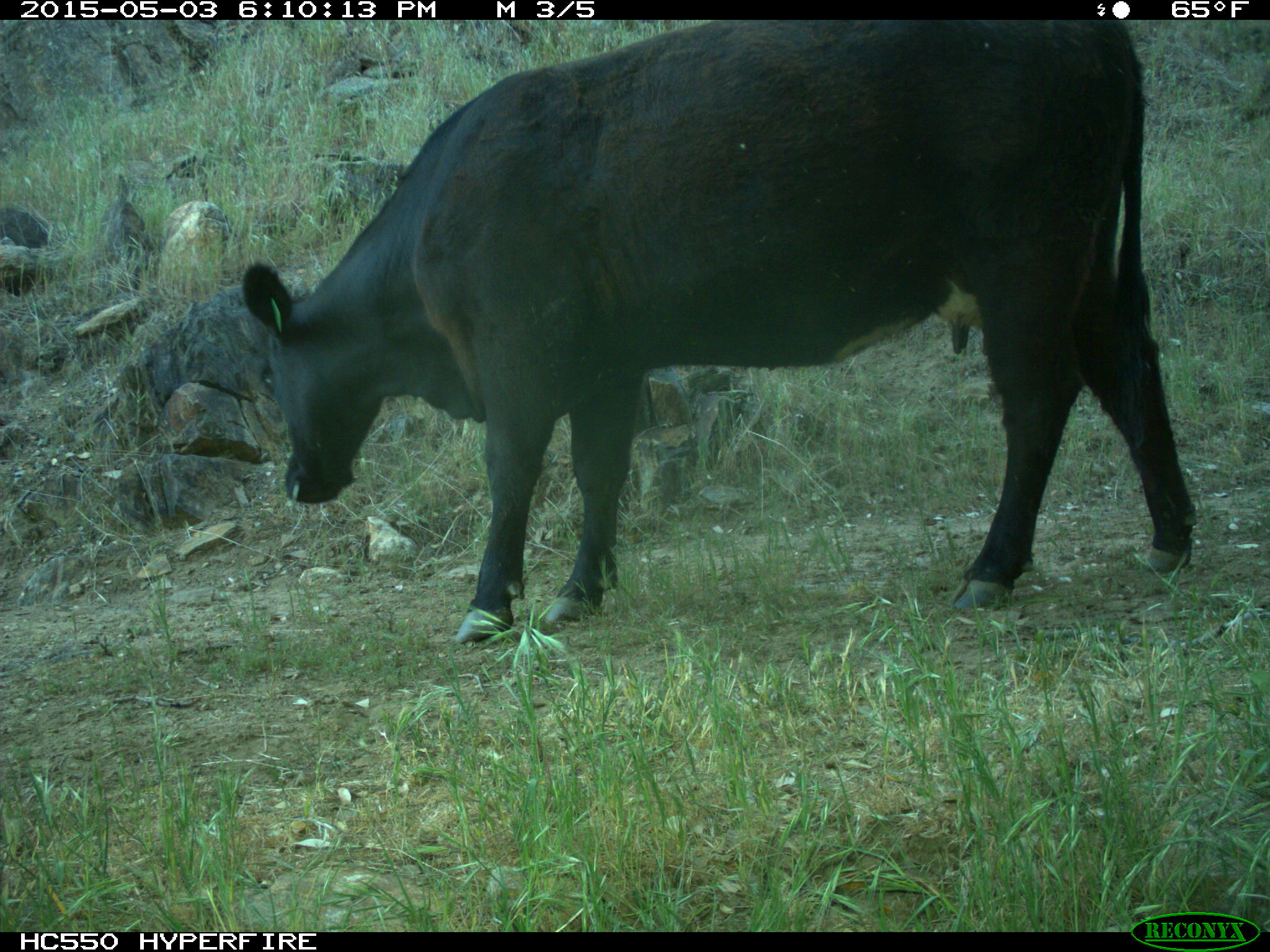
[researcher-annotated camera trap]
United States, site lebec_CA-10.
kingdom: Animalia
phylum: Chordata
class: Mammalia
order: Artiodactyla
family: Bovidae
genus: Bos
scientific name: Bos taurus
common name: domestic cow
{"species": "Bos taurus (domestic cow)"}